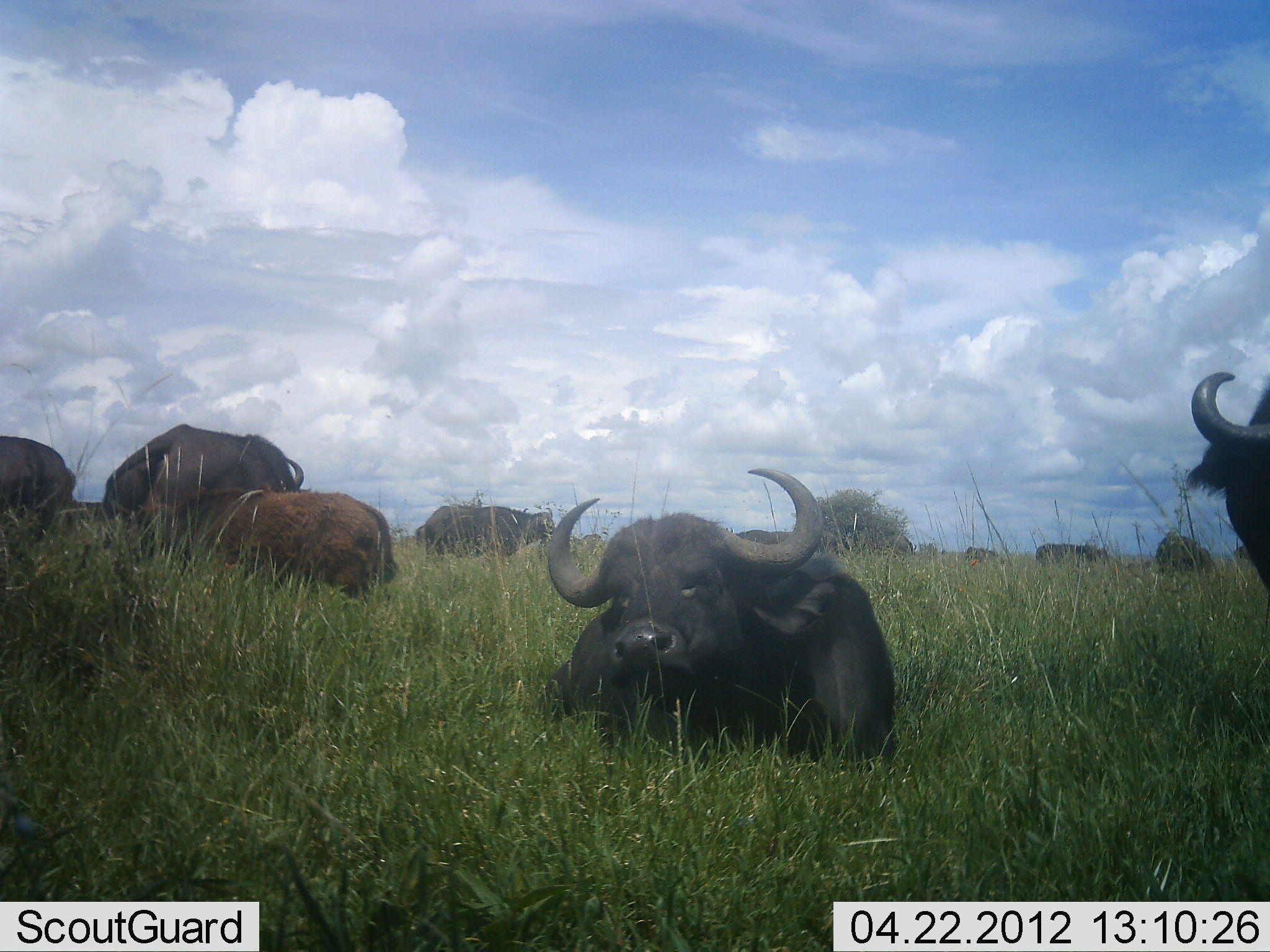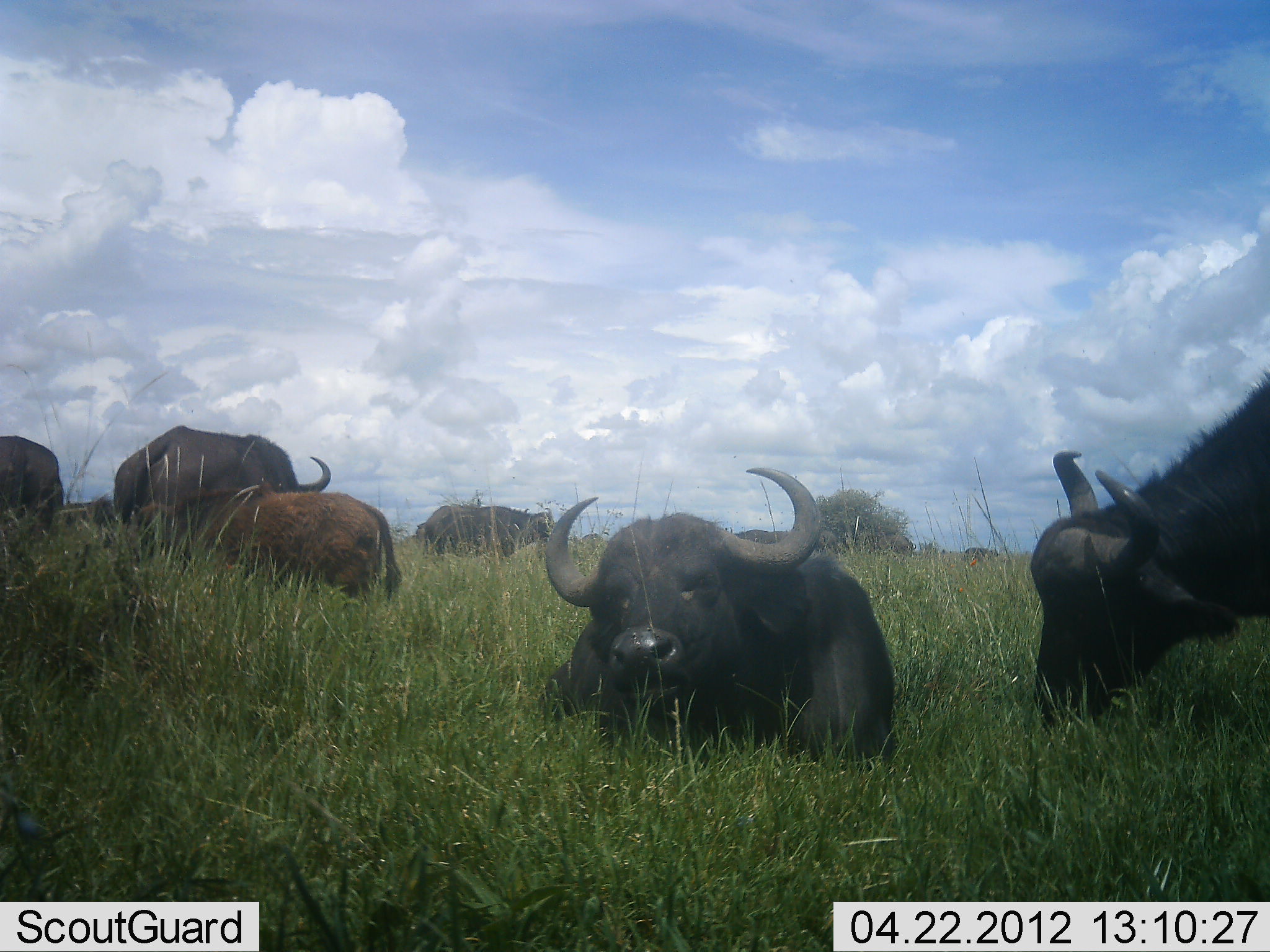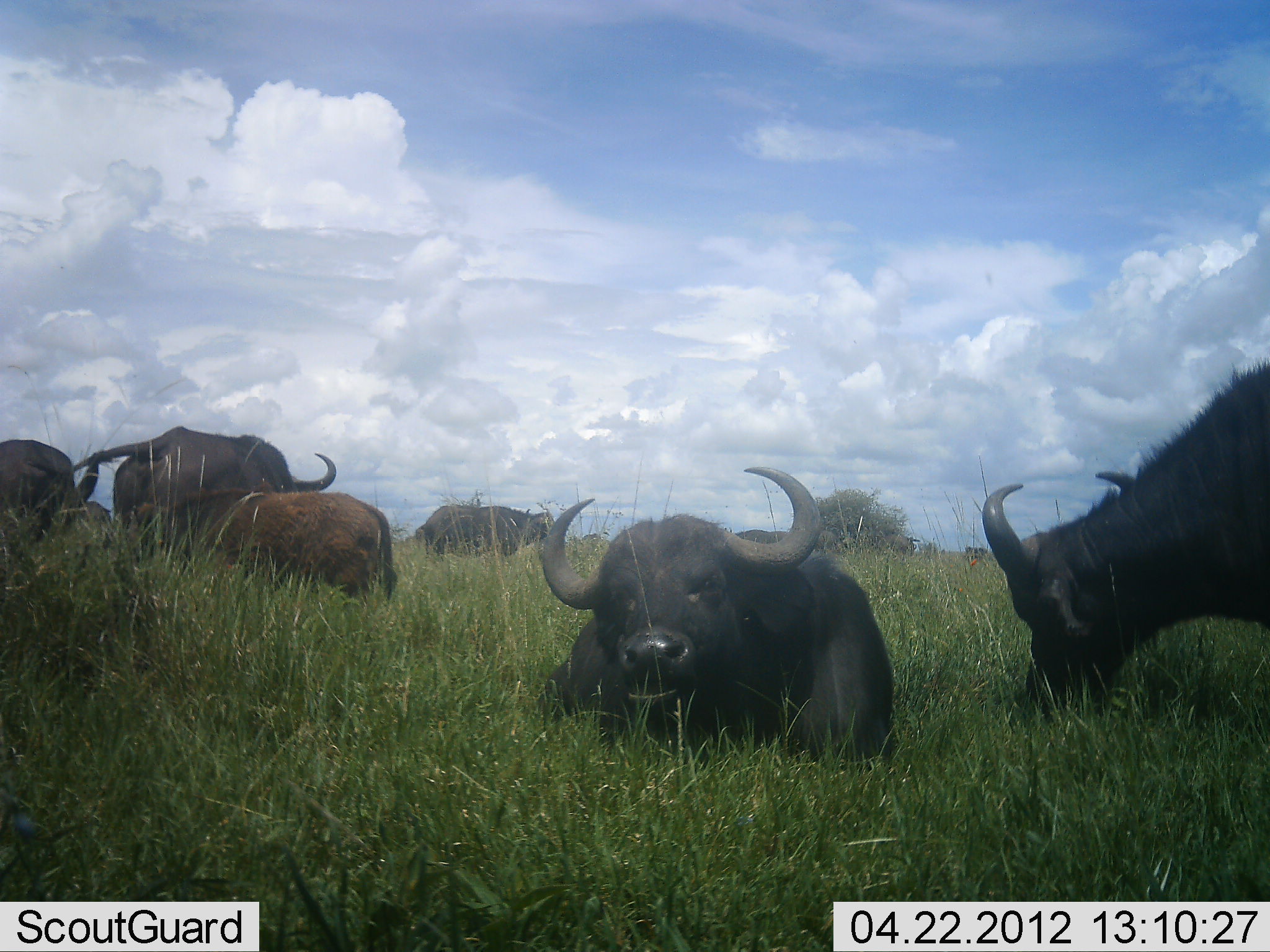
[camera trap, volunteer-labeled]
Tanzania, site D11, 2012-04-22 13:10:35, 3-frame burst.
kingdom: Animalia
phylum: Chordata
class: Mammalia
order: Artiodactyla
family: Bovidae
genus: Syncerus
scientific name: Syncerus caffer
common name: cape buffalo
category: buffalo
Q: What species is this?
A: Buffalo (cape buffalo) (Syncerus caffer).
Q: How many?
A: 8.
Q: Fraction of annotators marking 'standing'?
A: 71%.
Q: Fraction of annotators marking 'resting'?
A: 100%.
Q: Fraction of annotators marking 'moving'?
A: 8%.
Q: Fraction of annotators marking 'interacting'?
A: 0%.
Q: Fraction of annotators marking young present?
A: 83%.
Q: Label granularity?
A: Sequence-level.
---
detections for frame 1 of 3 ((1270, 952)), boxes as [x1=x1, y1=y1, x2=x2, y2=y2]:
animal: [x1=522, y1=468, x2=899, y2=773]; [x1=127, y1=483, x2=398, y2=607]; [x1=1187, y1=372, x2=1270, y2=617]; [x1=415, y1=505, x2=558, y2=561]; [x1=1155, y1=535, x2=1219, y2=584]; [x1=1035, y1=542, x2=1112, y2=569]; [x1=965, y1=547, x2=1004, y2=566]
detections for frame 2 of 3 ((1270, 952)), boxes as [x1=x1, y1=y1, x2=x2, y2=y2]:
animal: [x1=534, y1=466, x2=898, y2=775]; [x1=1028, y1=367, x2=1270, y2=734]; [x1=131, y1=484, x2=403, y2=614]; [x1=75, y1=424, x2=330, y2=562]; [x1=0, y1=437, x2=75, y2=569]; [x1=414, y1=503, x2=556, y2=560]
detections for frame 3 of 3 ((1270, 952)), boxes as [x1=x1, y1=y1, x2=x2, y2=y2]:
animal: [x1=540, y1=466, x2=897, y2=770]; [x1=982, y1=351, x2=1270, y2=724]; [x1=31, y1=425, x2=336, y2=578]; [x1=119, y1=484, x2=399, y2=610]; [x1=0, y1=440, x2=113, y2=593]; [x1=411, y1=501, x2=554, y2=558]